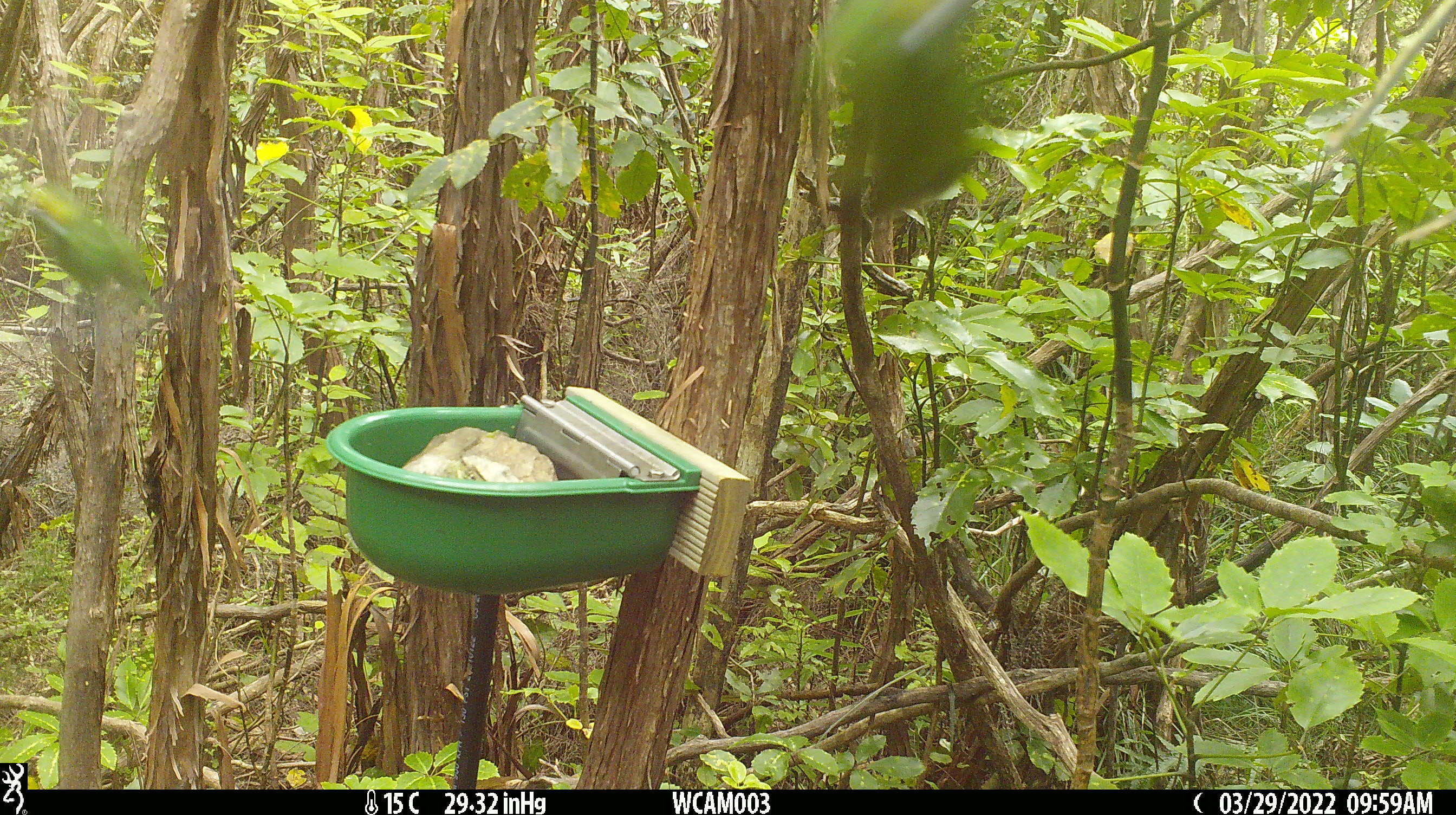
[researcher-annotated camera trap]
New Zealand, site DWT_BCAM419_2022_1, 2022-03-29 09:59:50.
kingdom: Animalia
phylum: Chordata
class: Aves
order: Psittaciformes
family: Psittaculidae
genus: Cyanoramphus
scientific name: Cyanoramphus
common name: parakeet